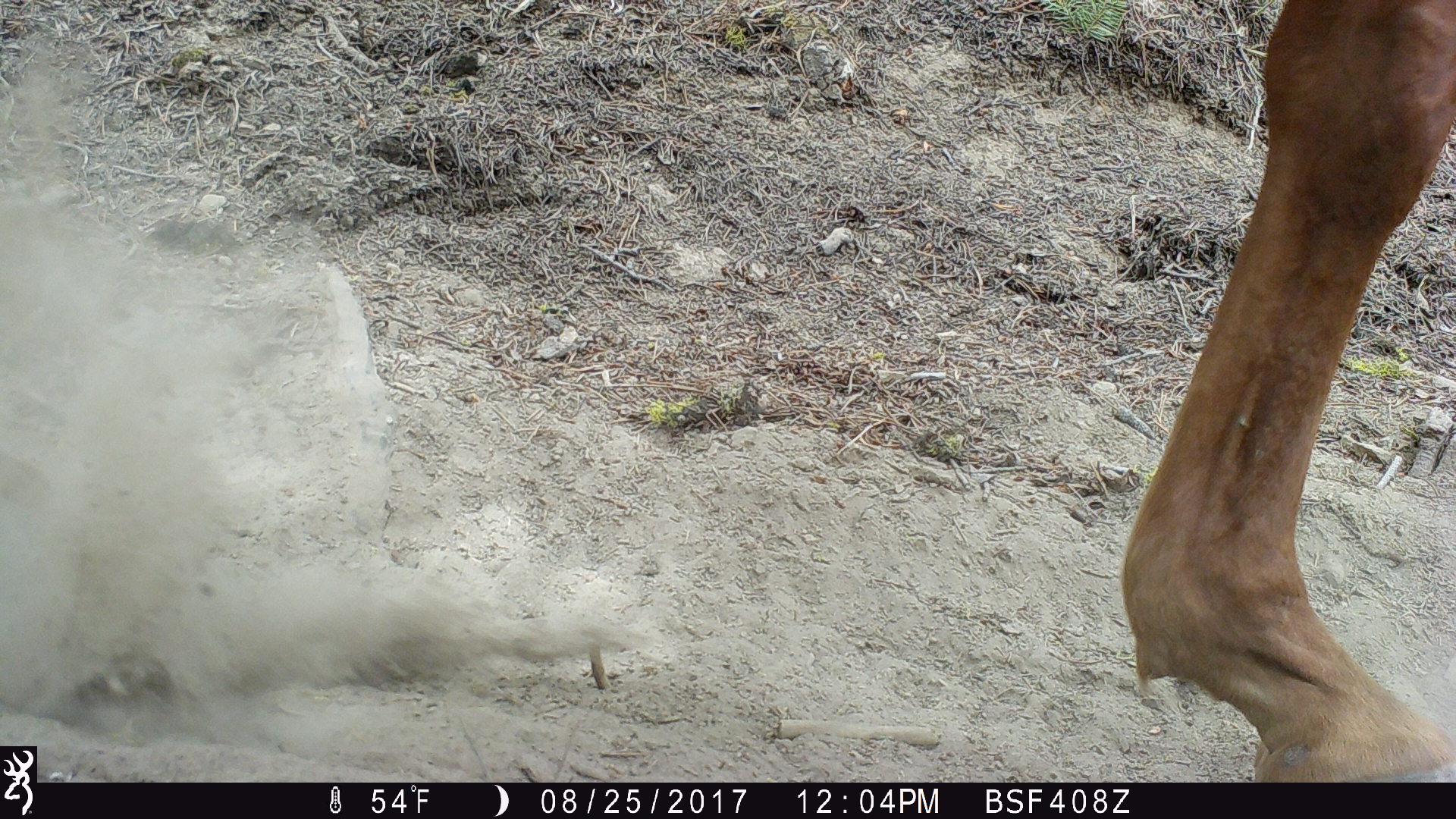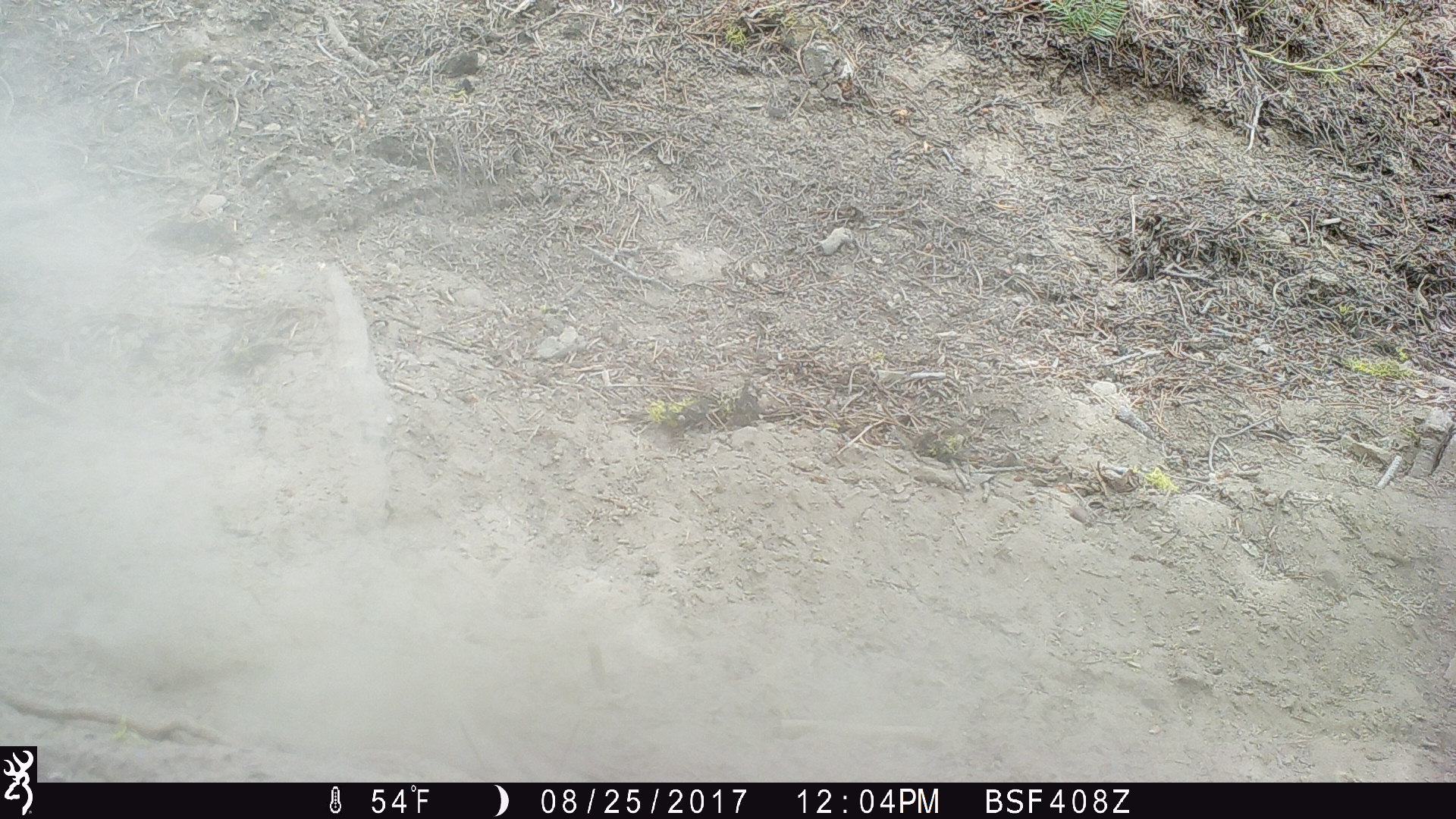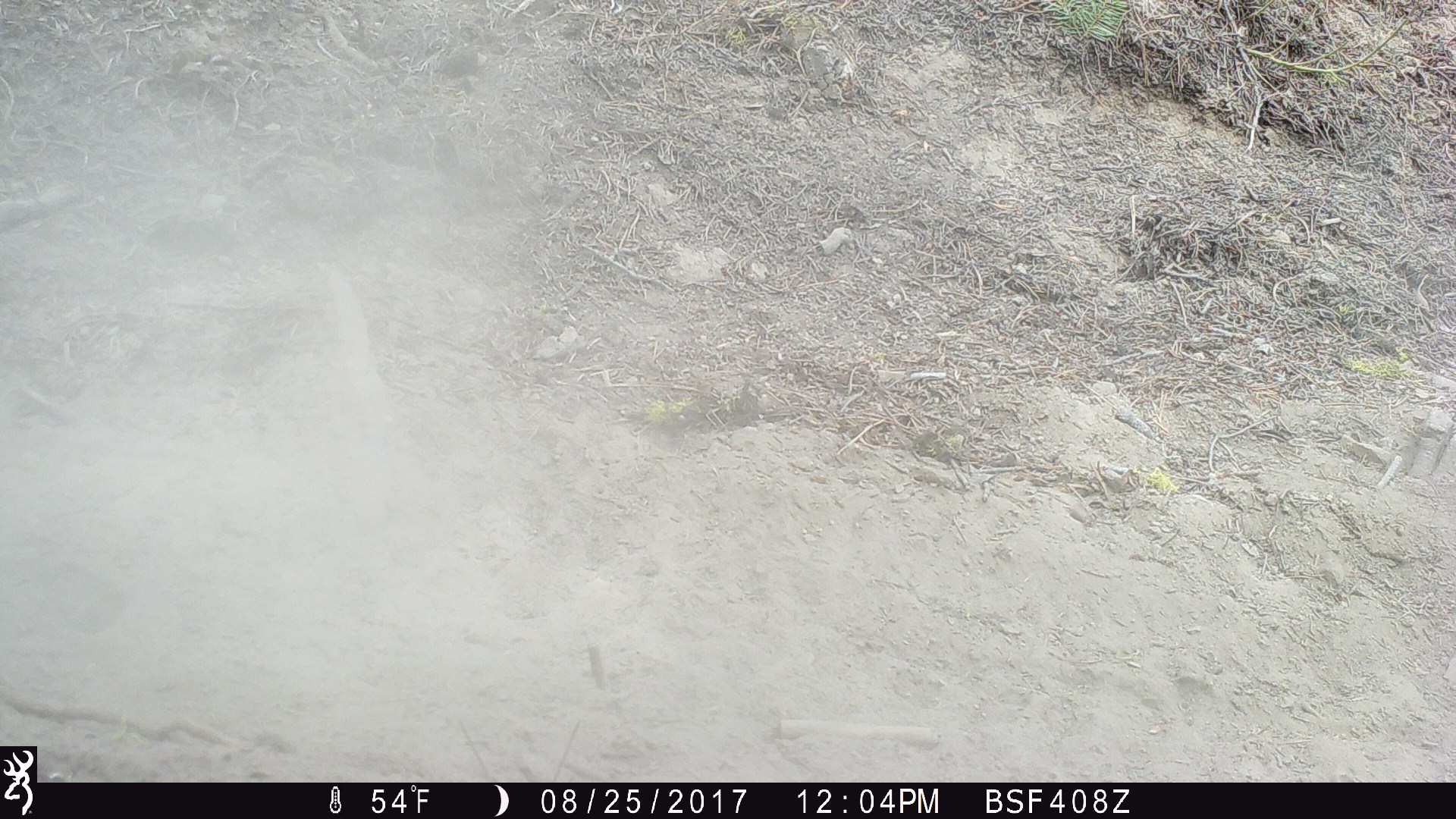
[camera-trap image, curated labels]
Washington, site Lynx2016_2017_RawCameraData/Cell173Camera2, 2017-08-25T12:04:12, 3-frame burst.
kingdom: Animalia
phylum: Chordata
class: Mammalia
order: Perissodactyla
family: Equidae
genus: Equus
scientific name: Equus caballus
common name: domestic horse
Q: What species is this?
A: Domestic horse (Equus caballus).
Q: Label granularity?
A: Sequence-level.